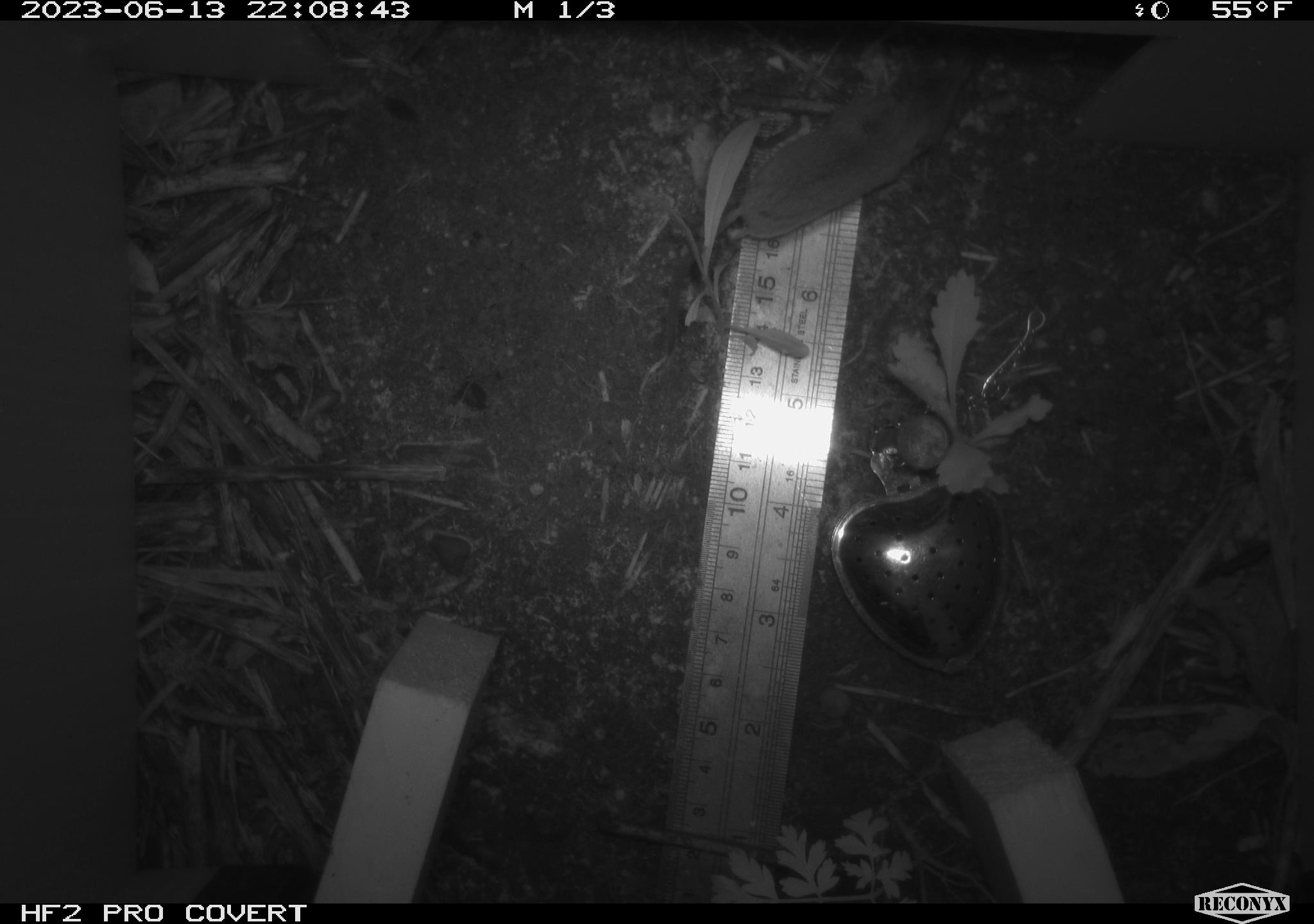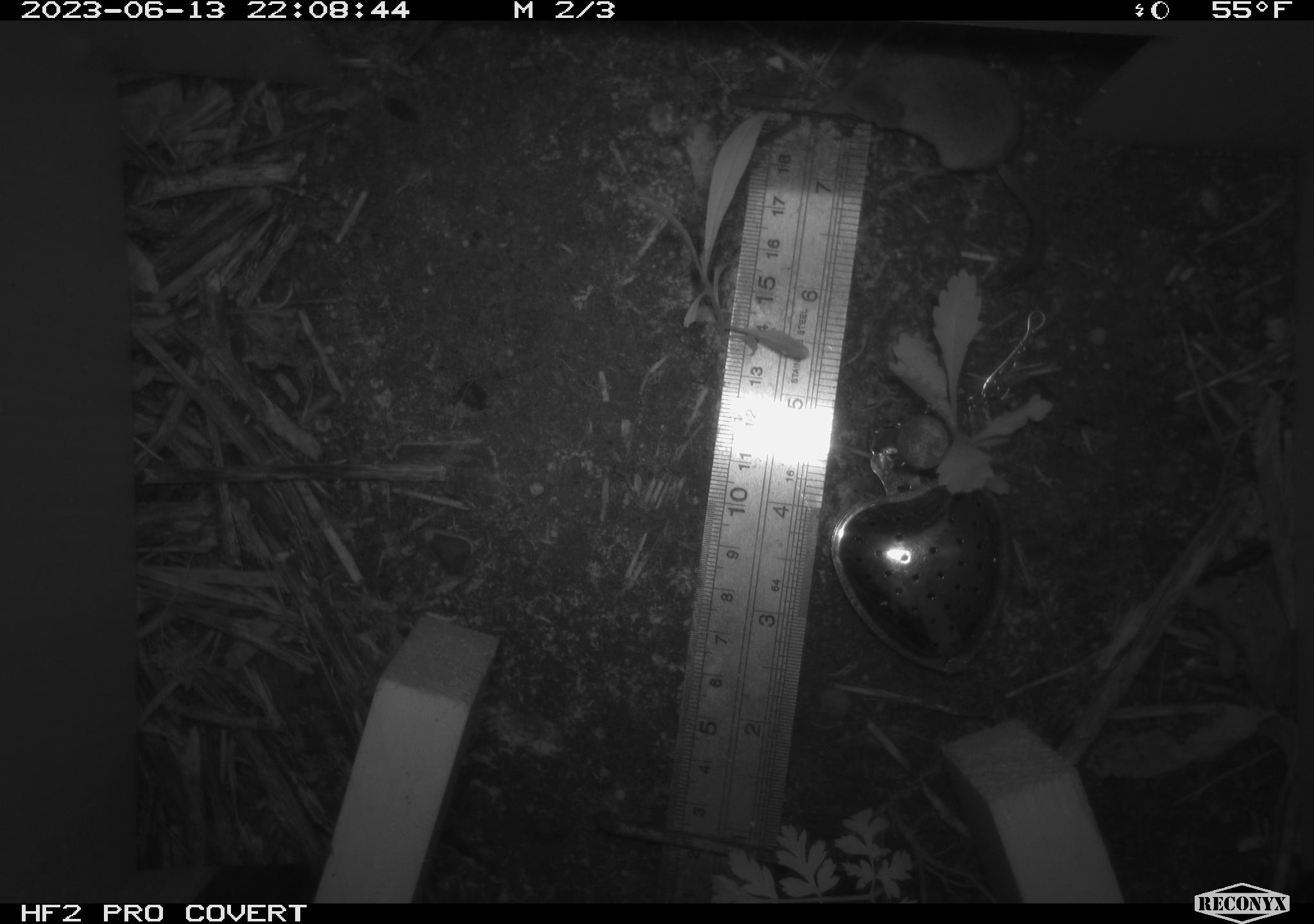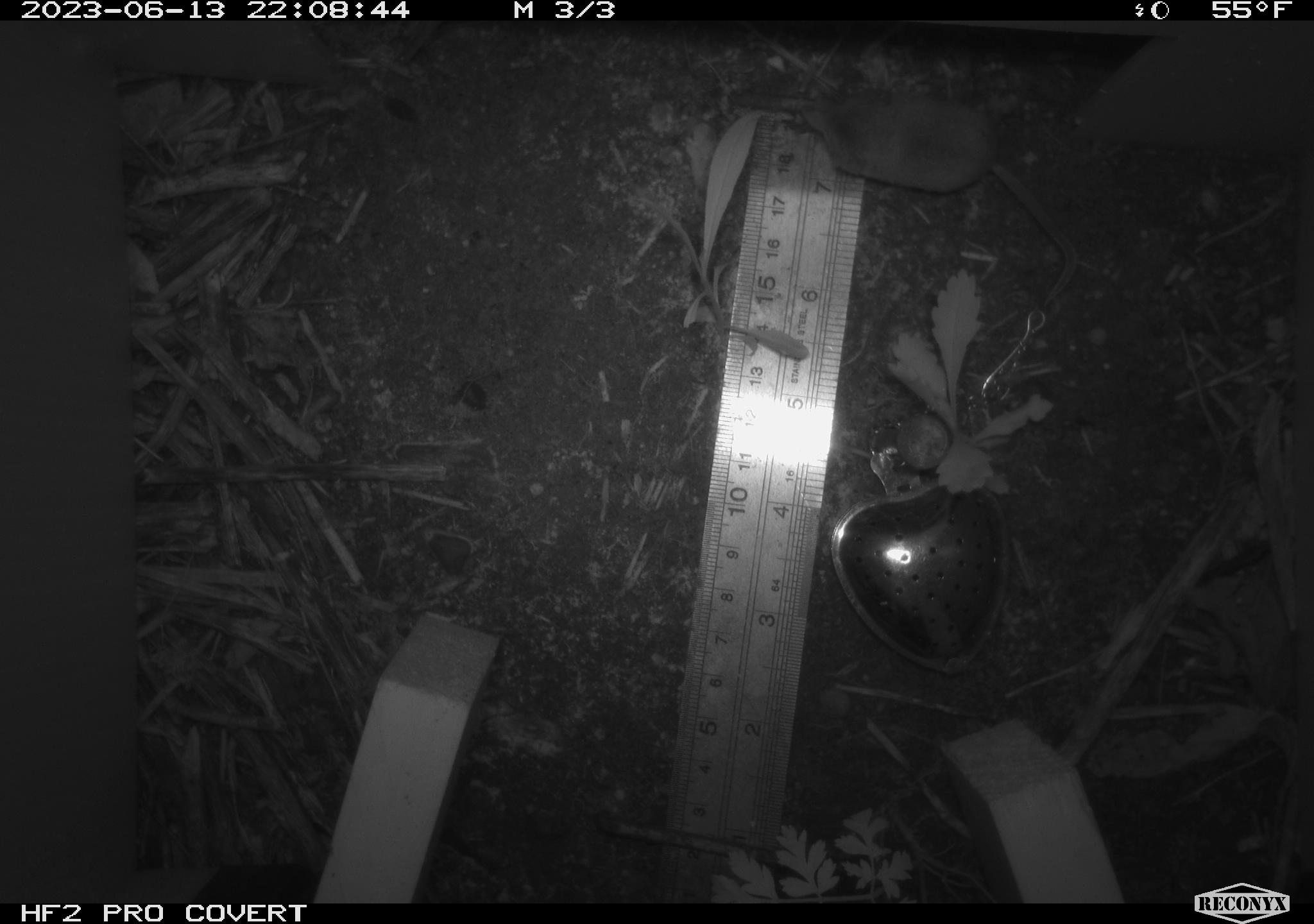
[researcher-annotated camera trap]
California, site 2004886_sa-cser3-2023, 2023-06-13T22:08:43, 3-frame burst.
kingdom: Animalia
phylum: Chordata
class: Mammalia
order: Eulipotyphla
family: Soricidae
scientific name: Soricidae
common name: shrews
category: soricidae family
Soricidae family (shrews) (Soricidae).